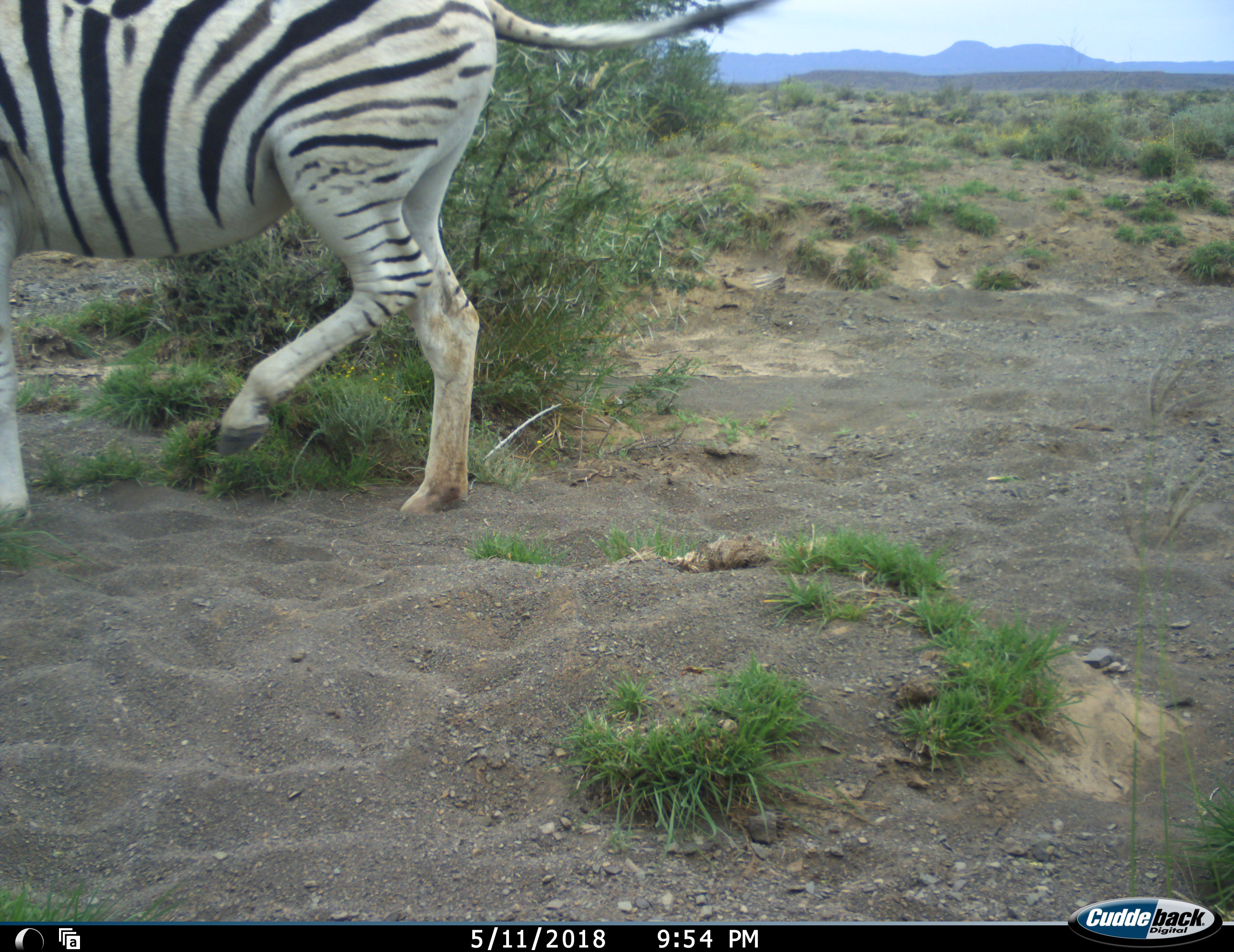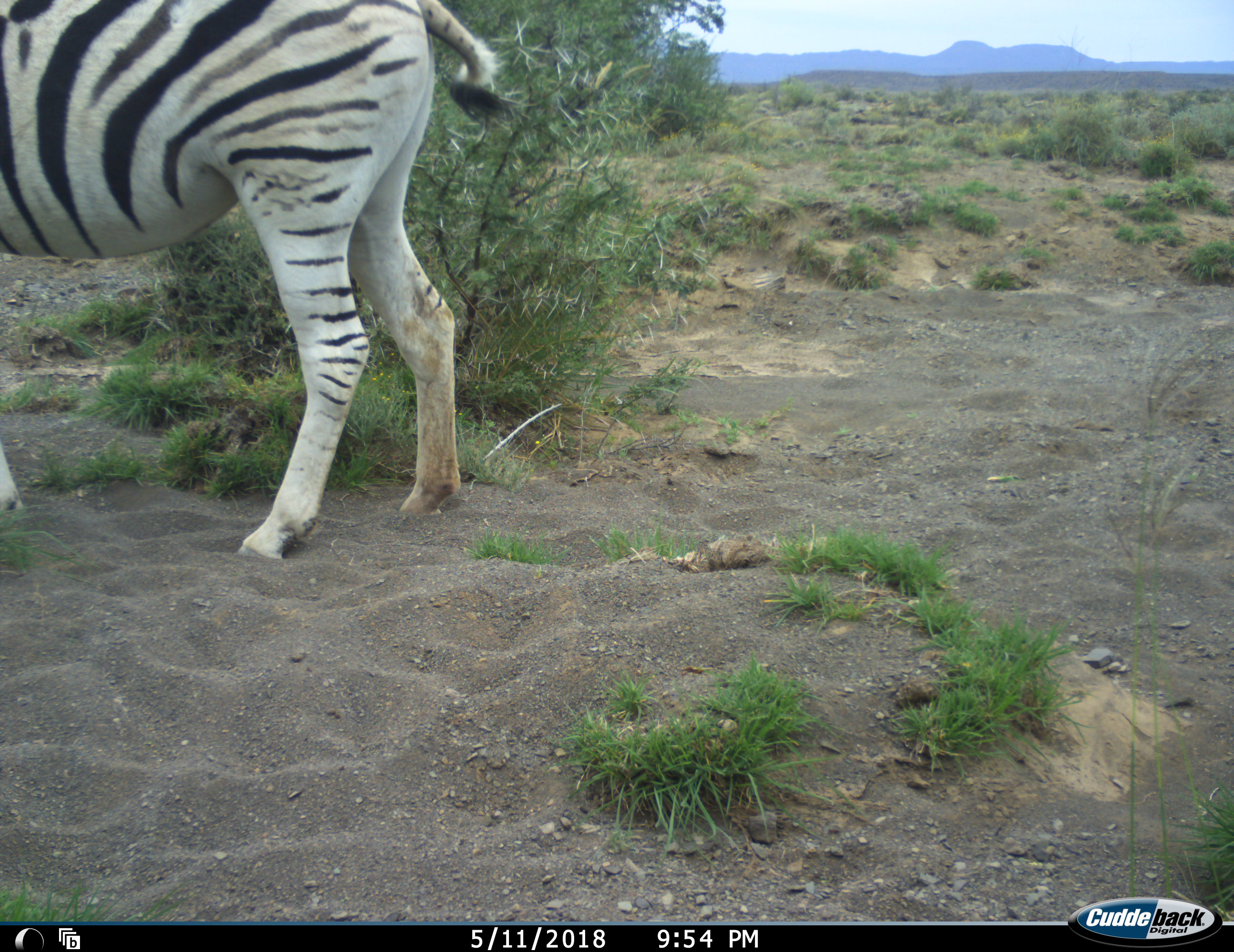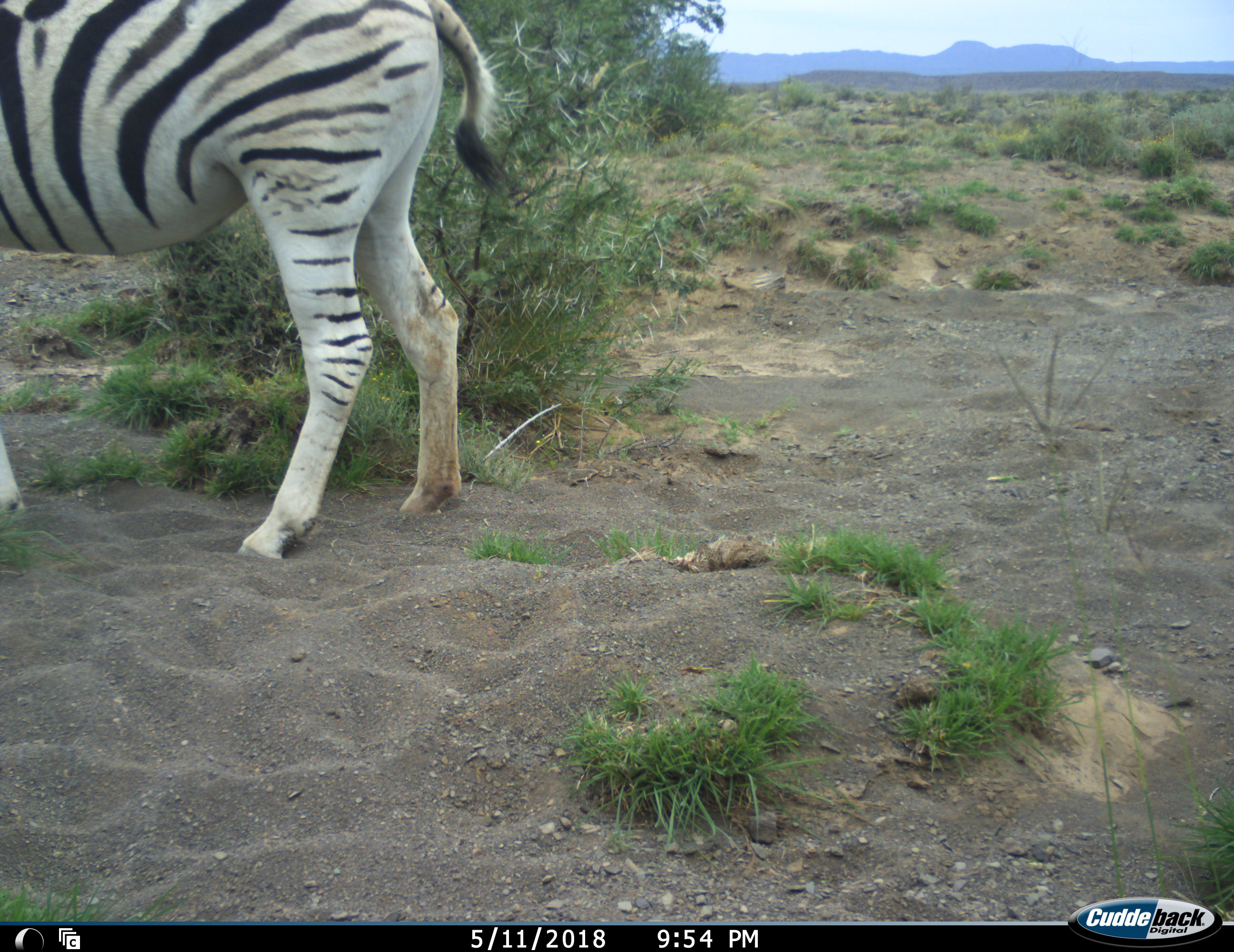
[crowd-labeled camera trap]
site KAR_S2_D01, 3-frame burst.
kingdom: Animalia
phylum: Chordata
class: Mammalia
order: Perissodactyla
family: Equidae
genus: Equus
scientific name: Equus quagga burchellii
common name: burchell's zebra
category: zebraburchells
Zebraburchells (burchell's zebra) (Equus quagga burchellii), count 1. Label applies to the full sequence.